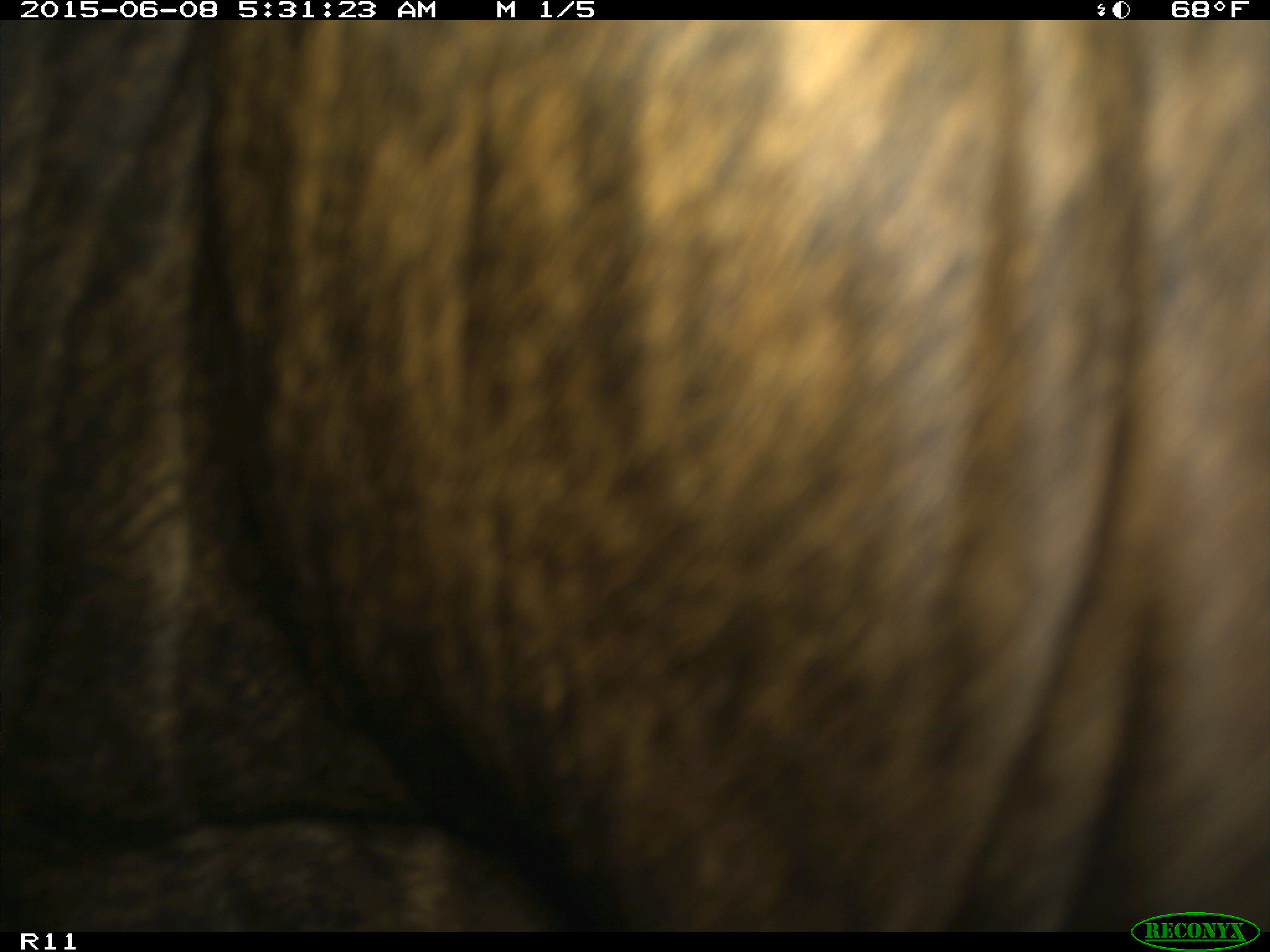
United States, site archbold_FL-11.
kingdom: Animalia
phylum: Chordata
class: Mammalia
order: Artiodactyla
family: Bovidae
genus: Bos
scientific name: Bos taurus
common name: domestic cow